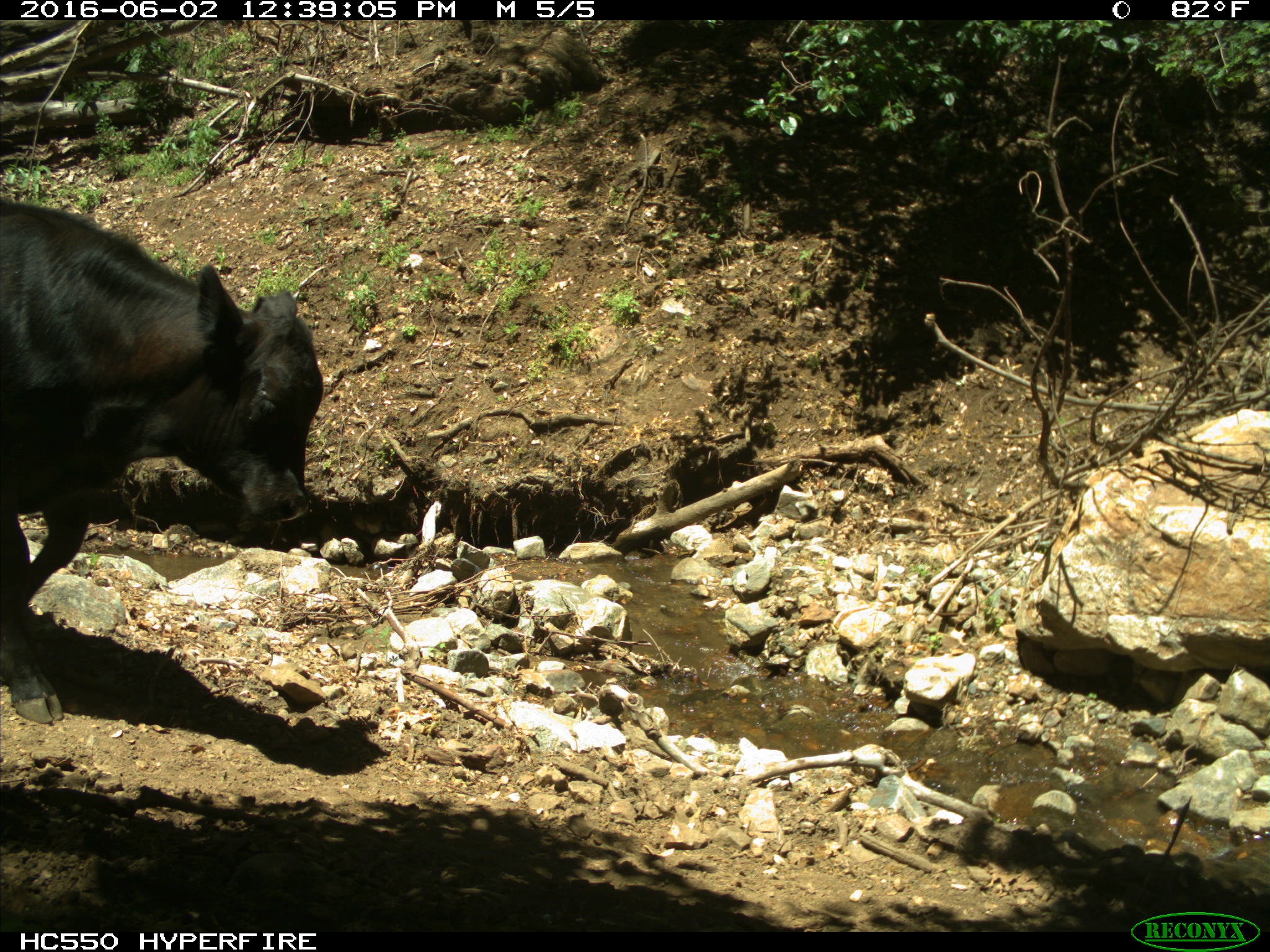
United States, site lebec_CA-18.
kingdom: Animalia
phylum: Chordata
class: Mammalia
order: Artiodactyla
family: Bovidae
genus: Bos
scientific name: Bos taurus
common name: domestic cow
Bos taurus (domestic cow).